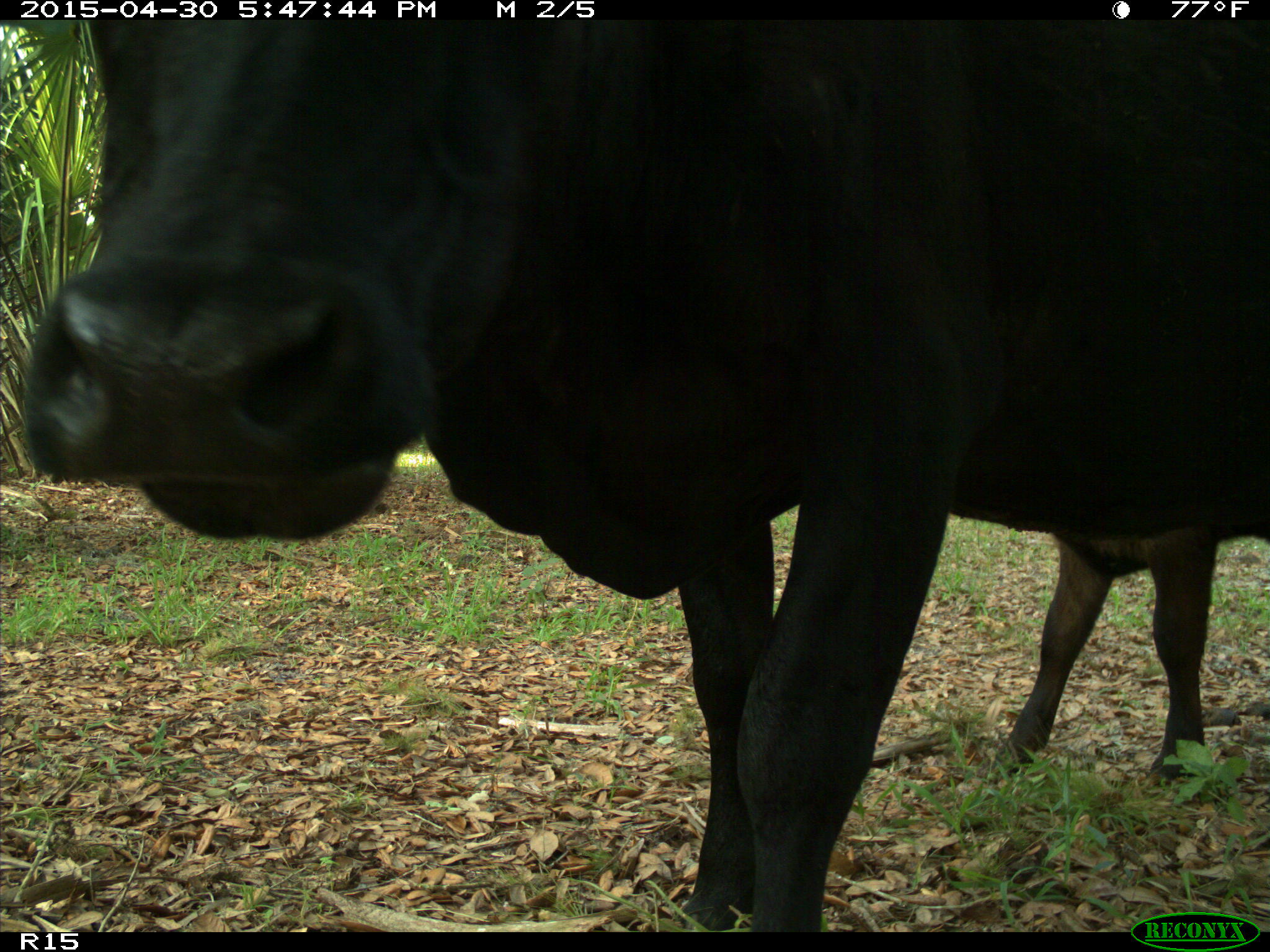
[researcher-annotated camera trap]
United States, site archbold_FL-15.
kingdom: Animalia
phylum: Chordata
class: Mammalia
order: Artiodactyla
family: Bovidae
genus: Bos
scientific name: Bos taurus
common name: domestic cow